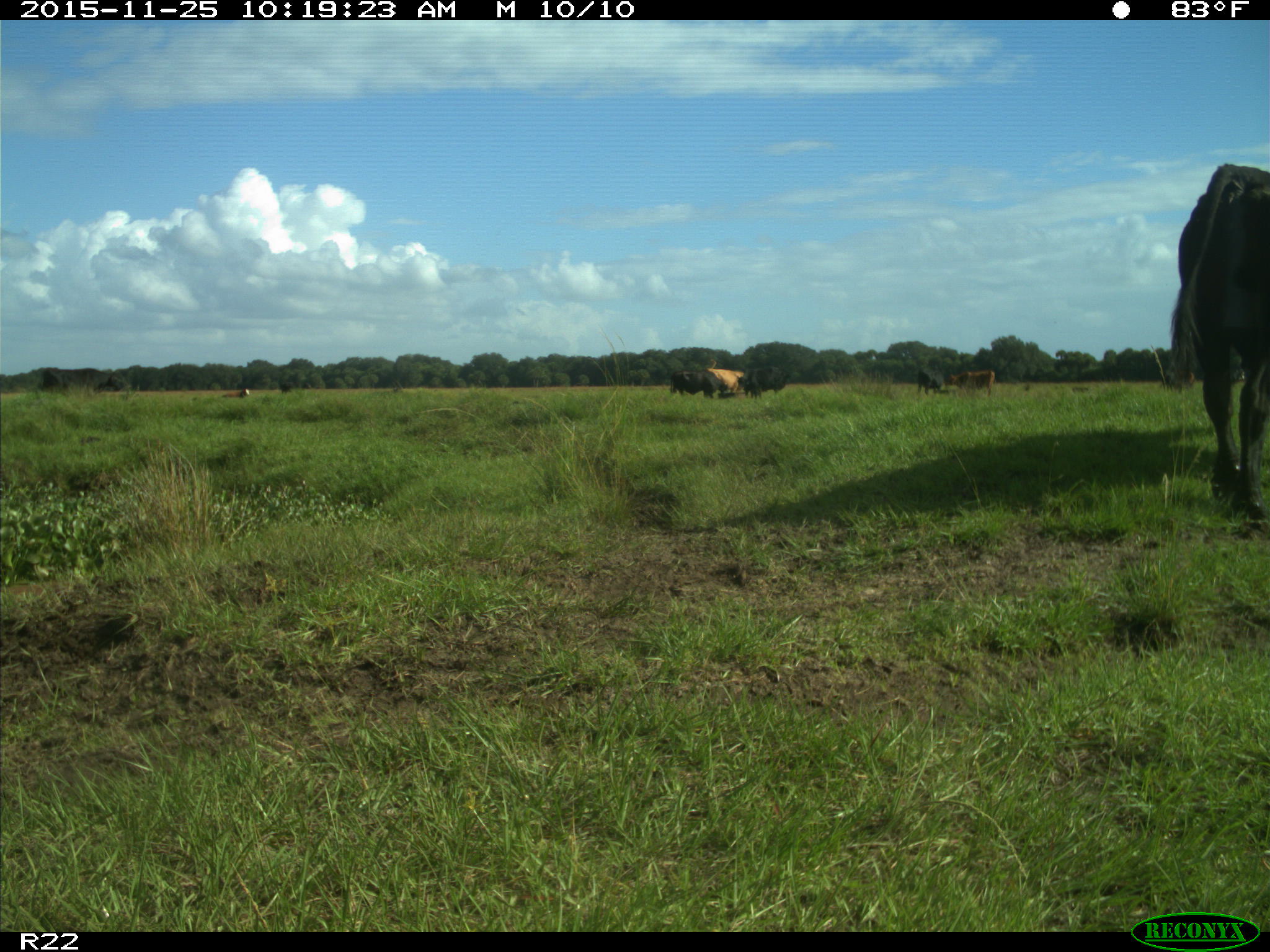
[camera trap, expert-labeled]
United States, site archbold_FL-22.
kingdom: Animalia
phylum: Chordata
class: Mammalia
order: Artiodactyla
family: Bovidae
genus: Bos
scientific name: Bos taurus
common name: domestic cow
Bos taurus (domestic cow).